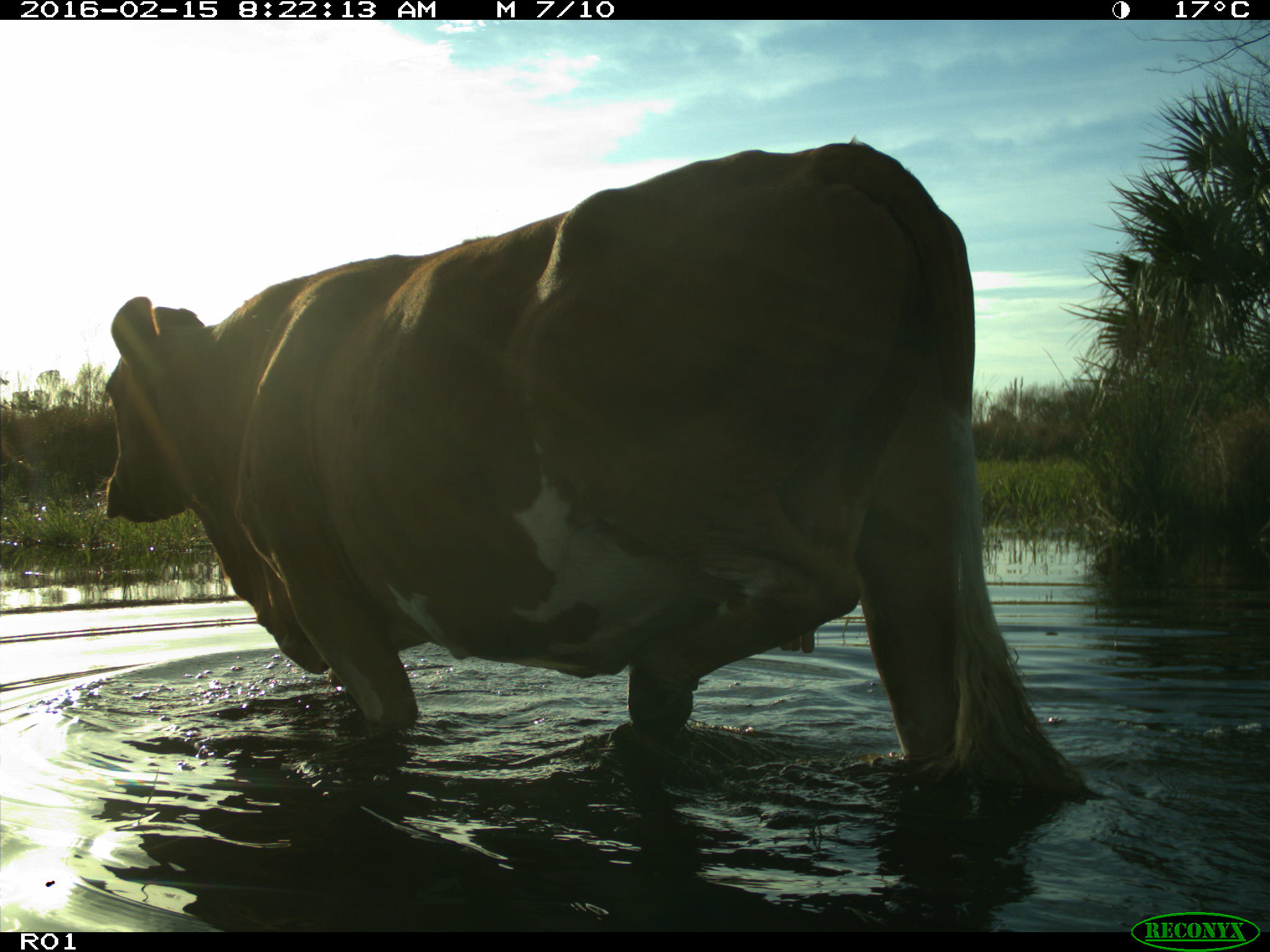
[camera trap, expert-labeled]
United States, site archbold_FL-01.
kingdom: Animalia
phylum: Chordata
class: Mammalia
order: Artiodactyla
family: Bovidae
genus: Bos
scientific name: Bos taurus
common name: domestic cow